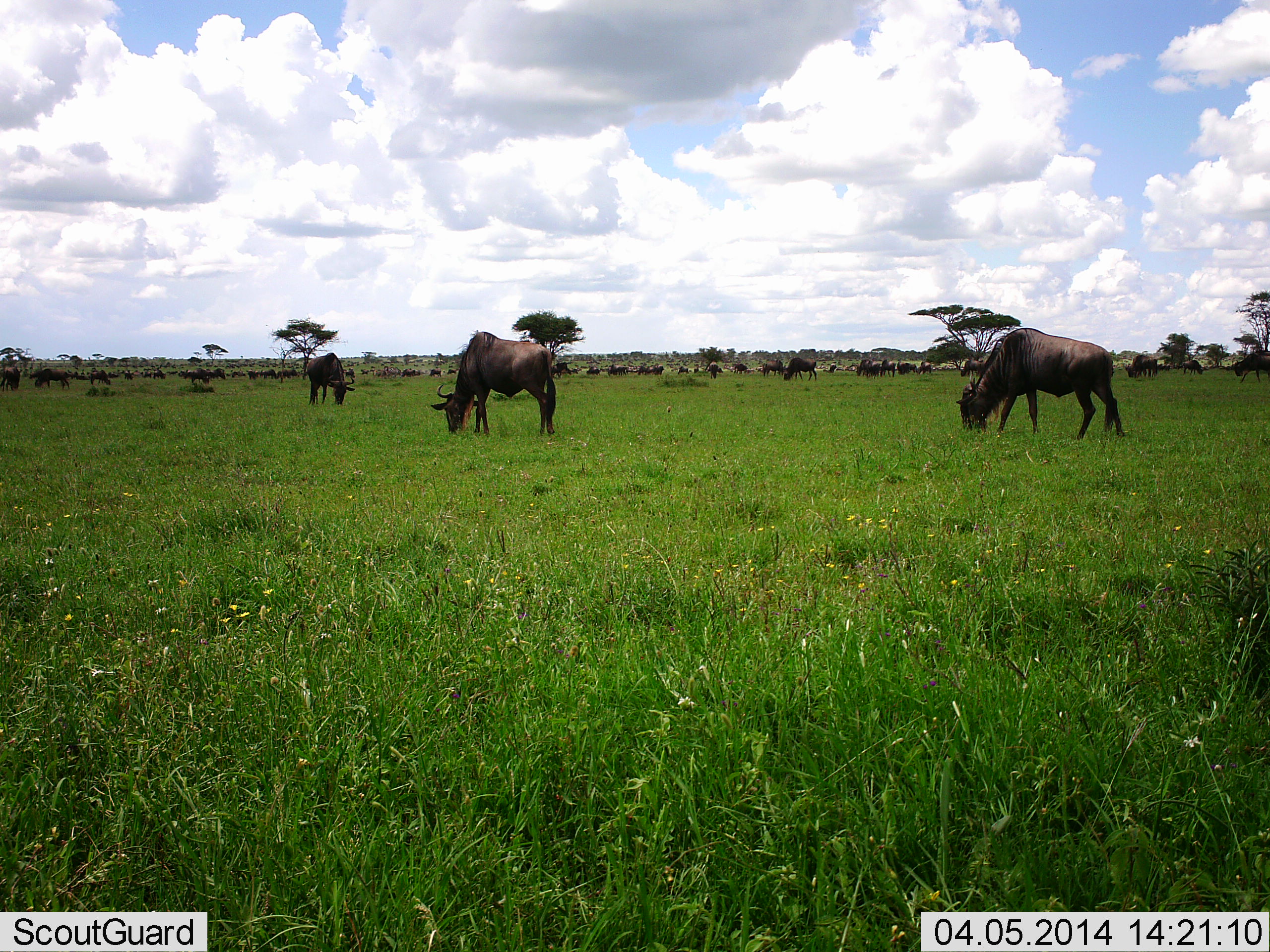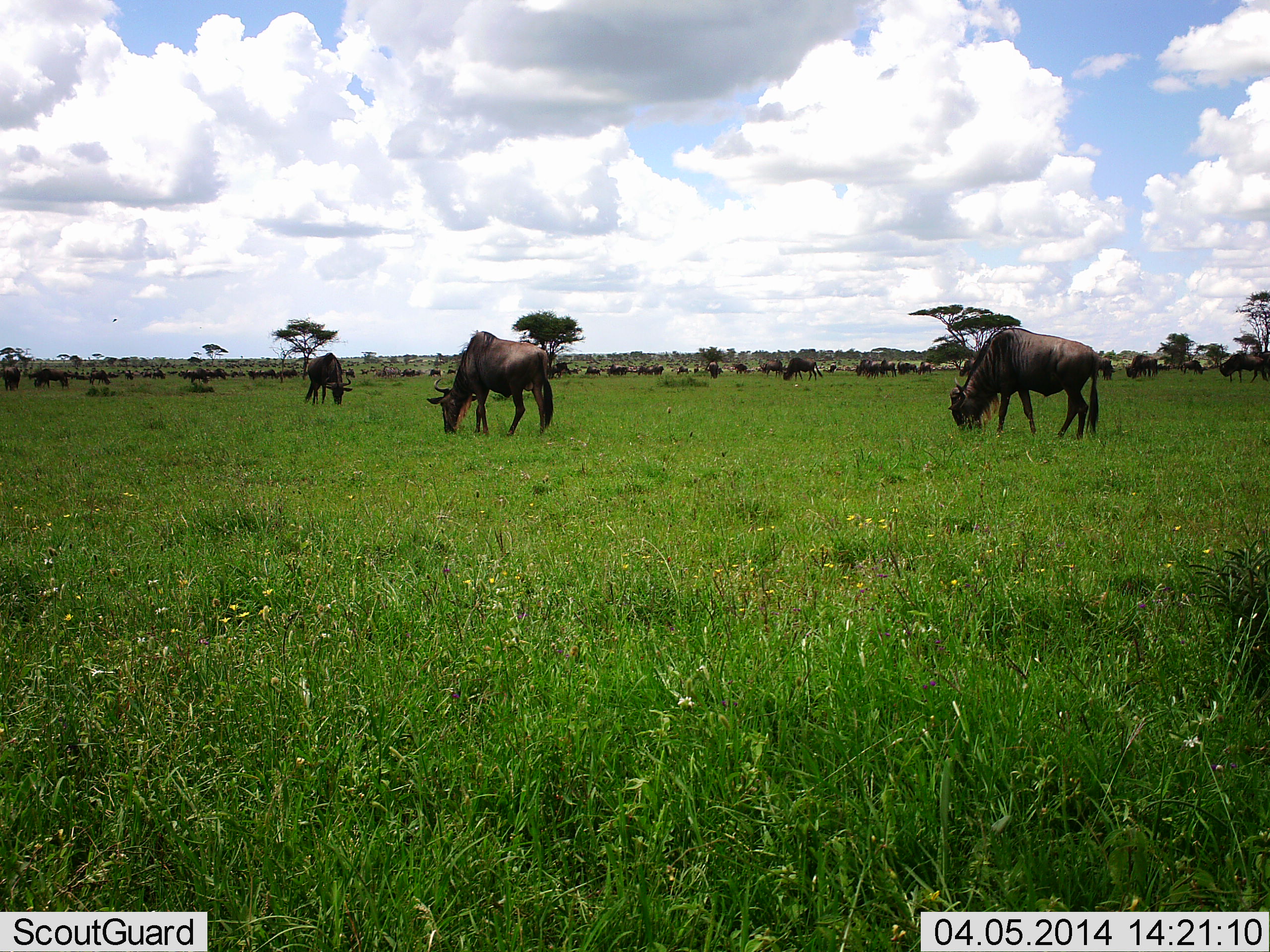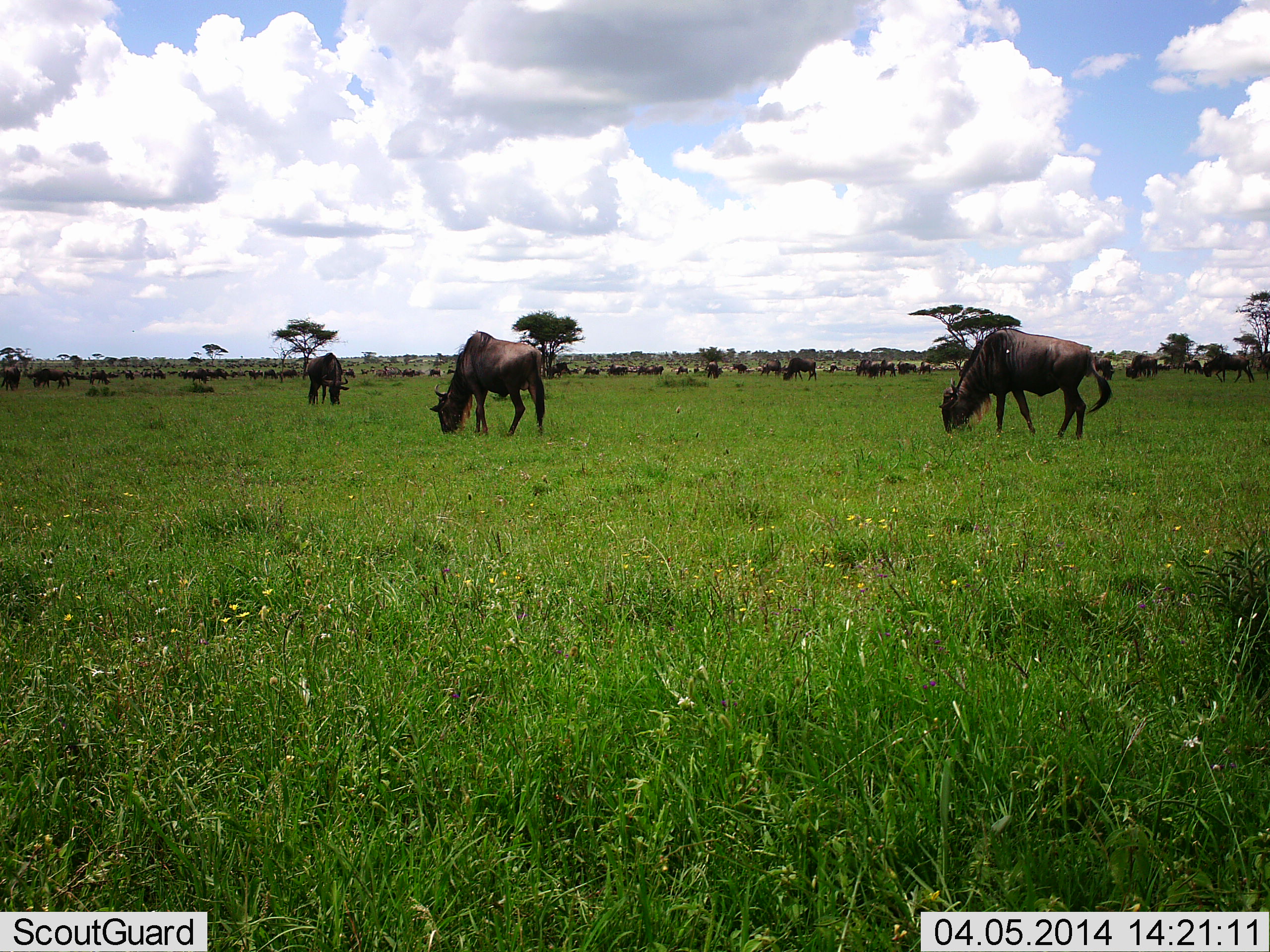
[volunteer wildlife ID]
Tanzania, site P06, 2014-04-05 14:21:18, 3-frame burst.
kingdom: Animalia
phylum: Chordata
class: Mammalia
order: Artiodactyla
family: Bovidae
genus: Connochaetes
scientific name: Connochaetes taurinus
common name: blue wildebeest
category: wildebeest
Wildebeest (blue wildebeest) (Connochaetes taurinus), count 11-50. Behavior (volunteer vote fractions): standing 20%, resting 10%, moving 30%, interacting 10%. Young present (vote fraction): 0%. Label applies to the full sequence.